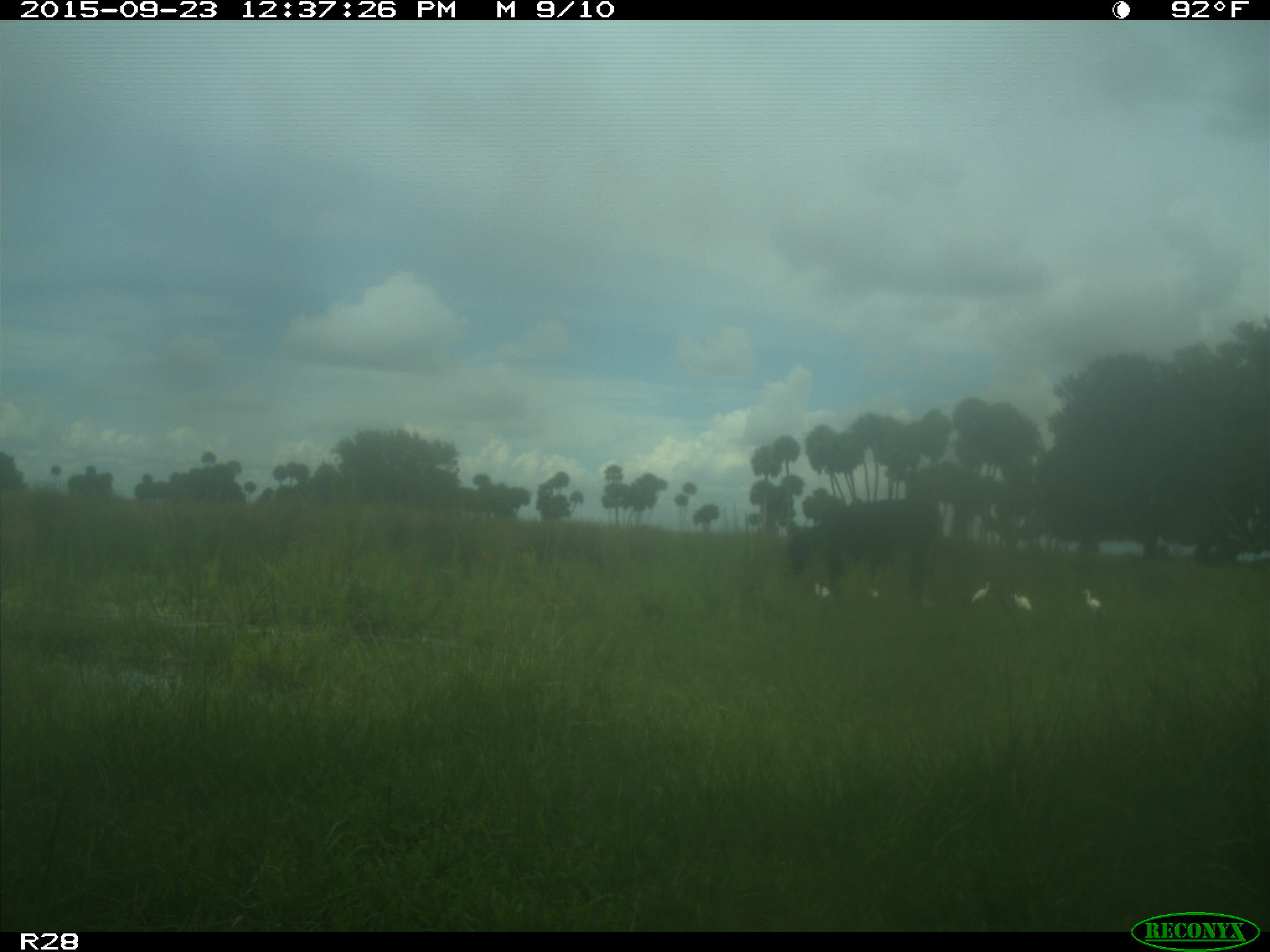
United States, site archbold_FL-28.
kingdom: Animalia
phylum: Chordata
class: Mammalia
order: Artiodactyla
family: Bovidae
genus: Bos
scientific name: Bos taurus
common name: domestic cow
Bos taurus (domestic cow).